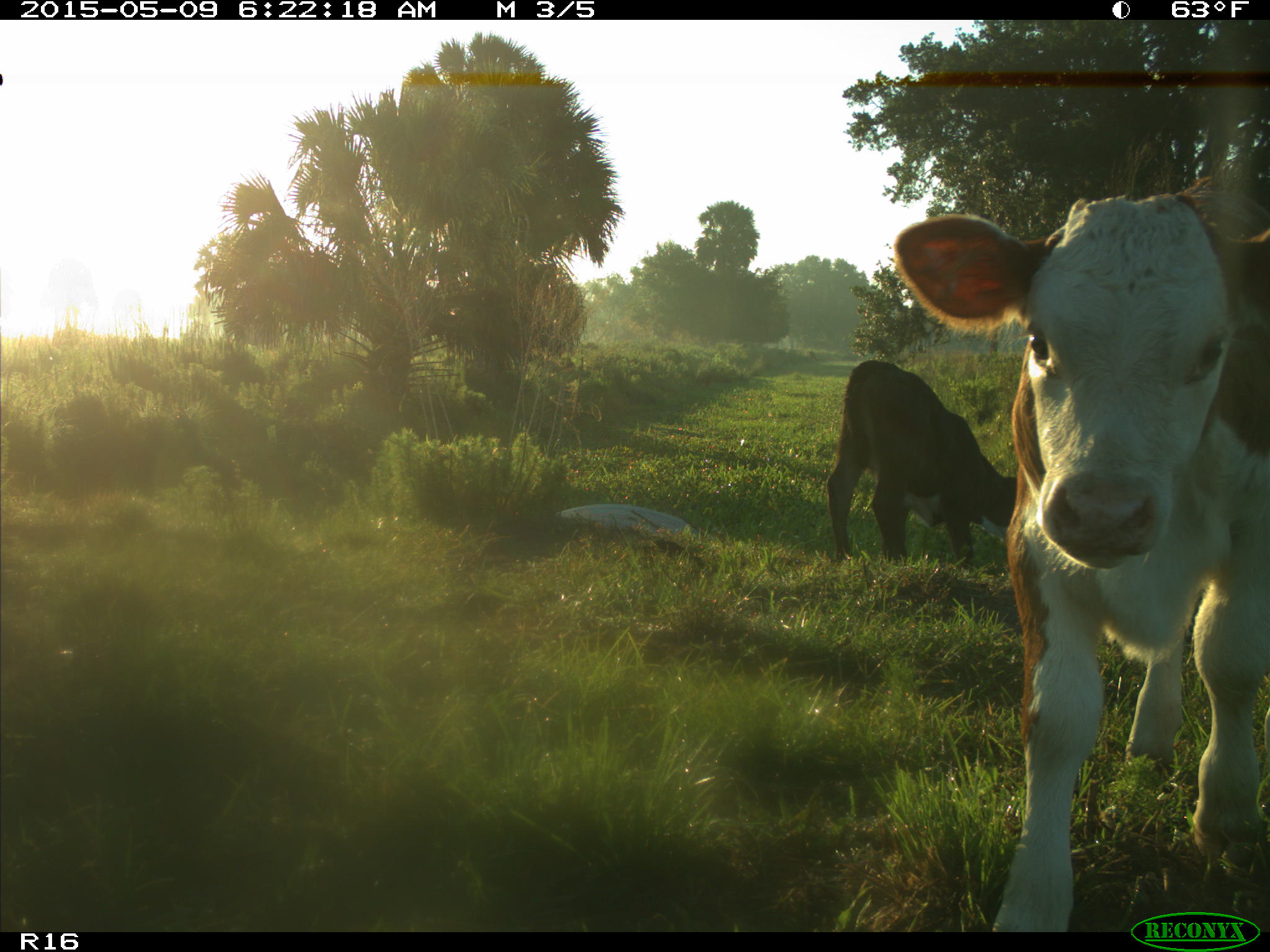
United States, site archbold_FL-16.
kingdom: Animalia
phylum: Chordata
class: Mammalia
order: Artiodactyla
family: Bovidae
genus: Bos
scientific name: Bos taurus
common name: domestic cow